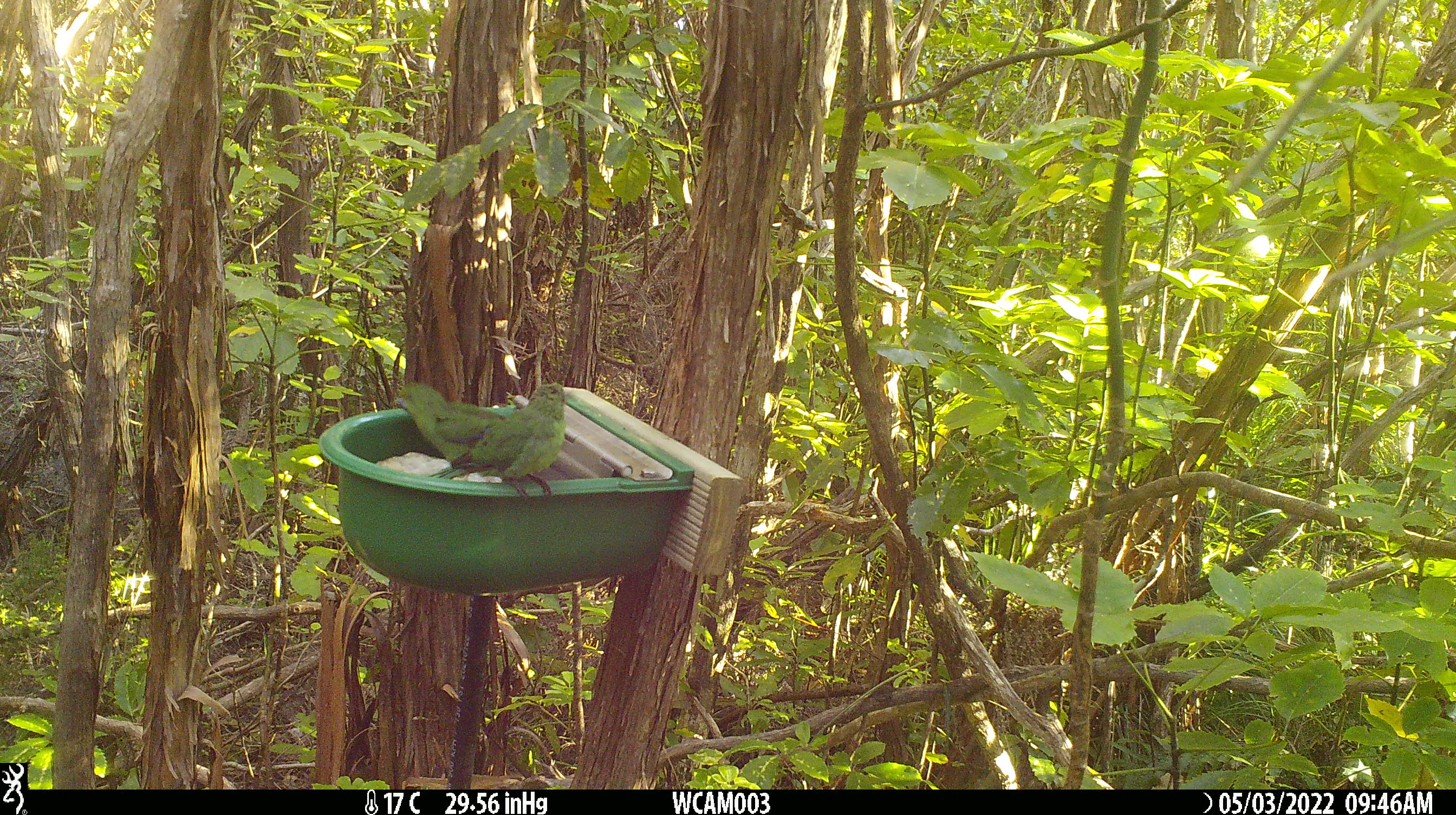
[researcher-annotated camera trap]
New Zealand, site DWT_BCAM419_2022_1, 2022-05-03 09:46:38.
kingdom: Animalia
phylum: Chordata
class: Aves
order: Psittaciformes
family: Psittaculidae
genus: Cyanoramphus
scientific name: Cyanoramphus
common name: parakeet